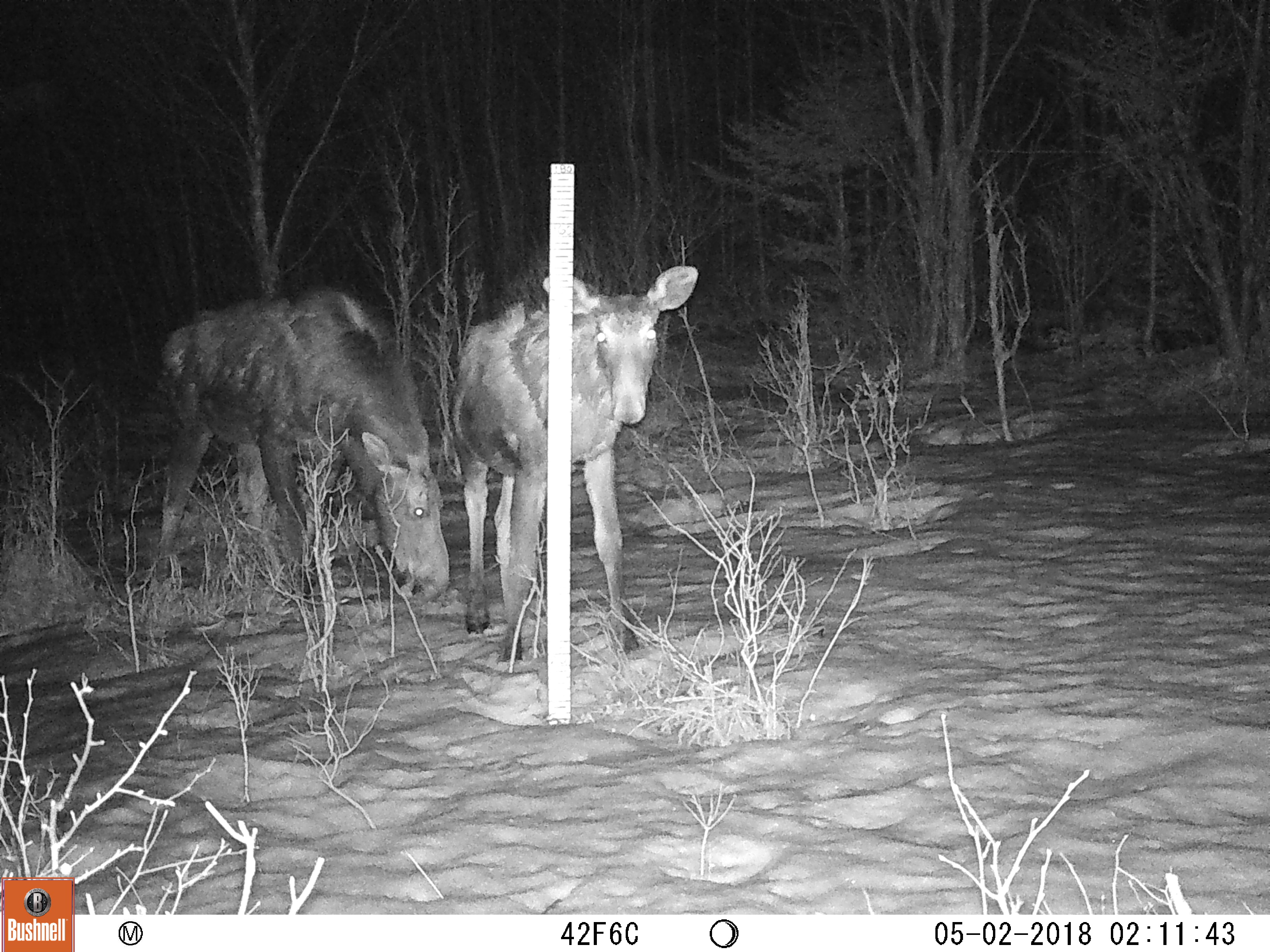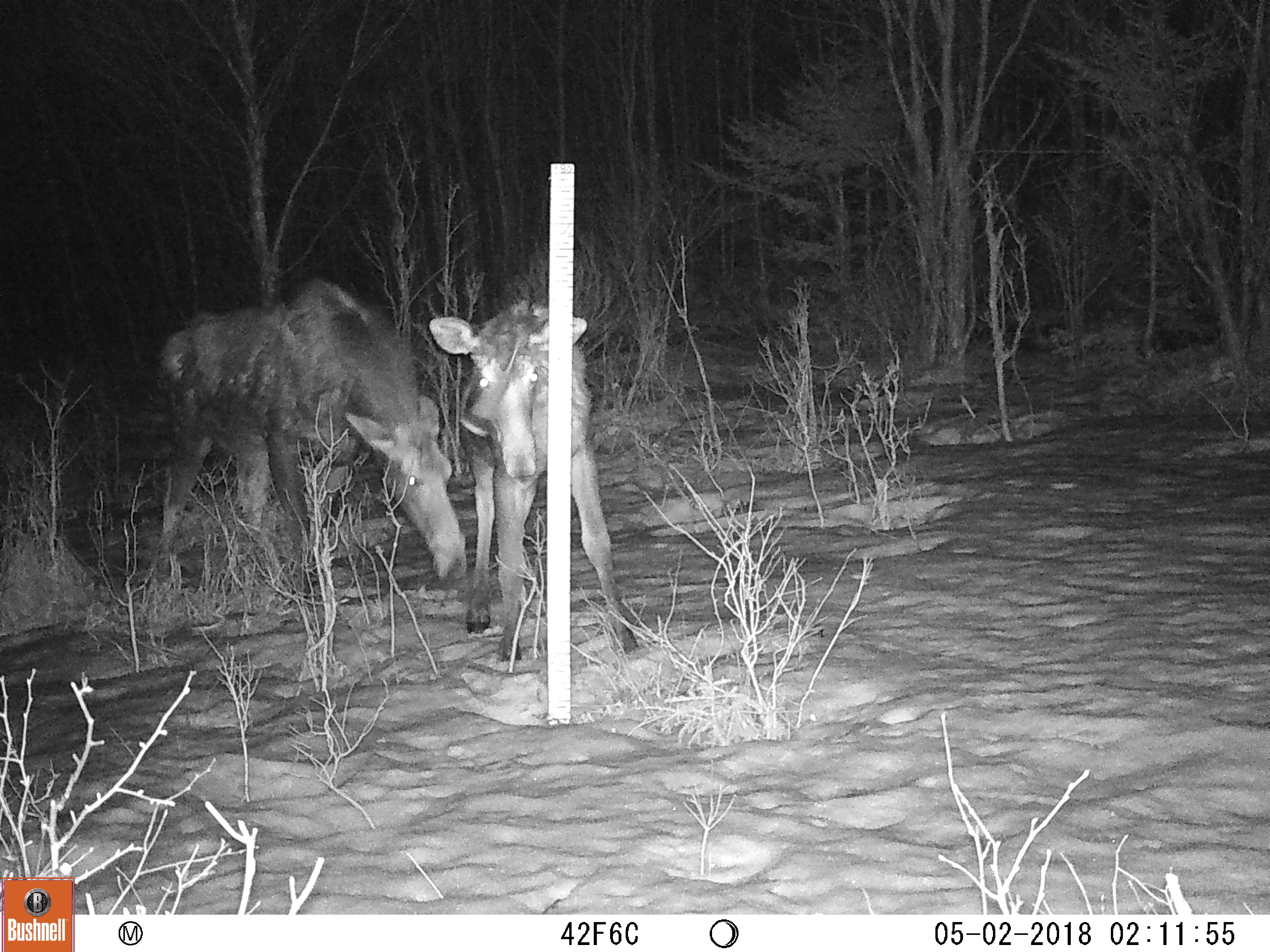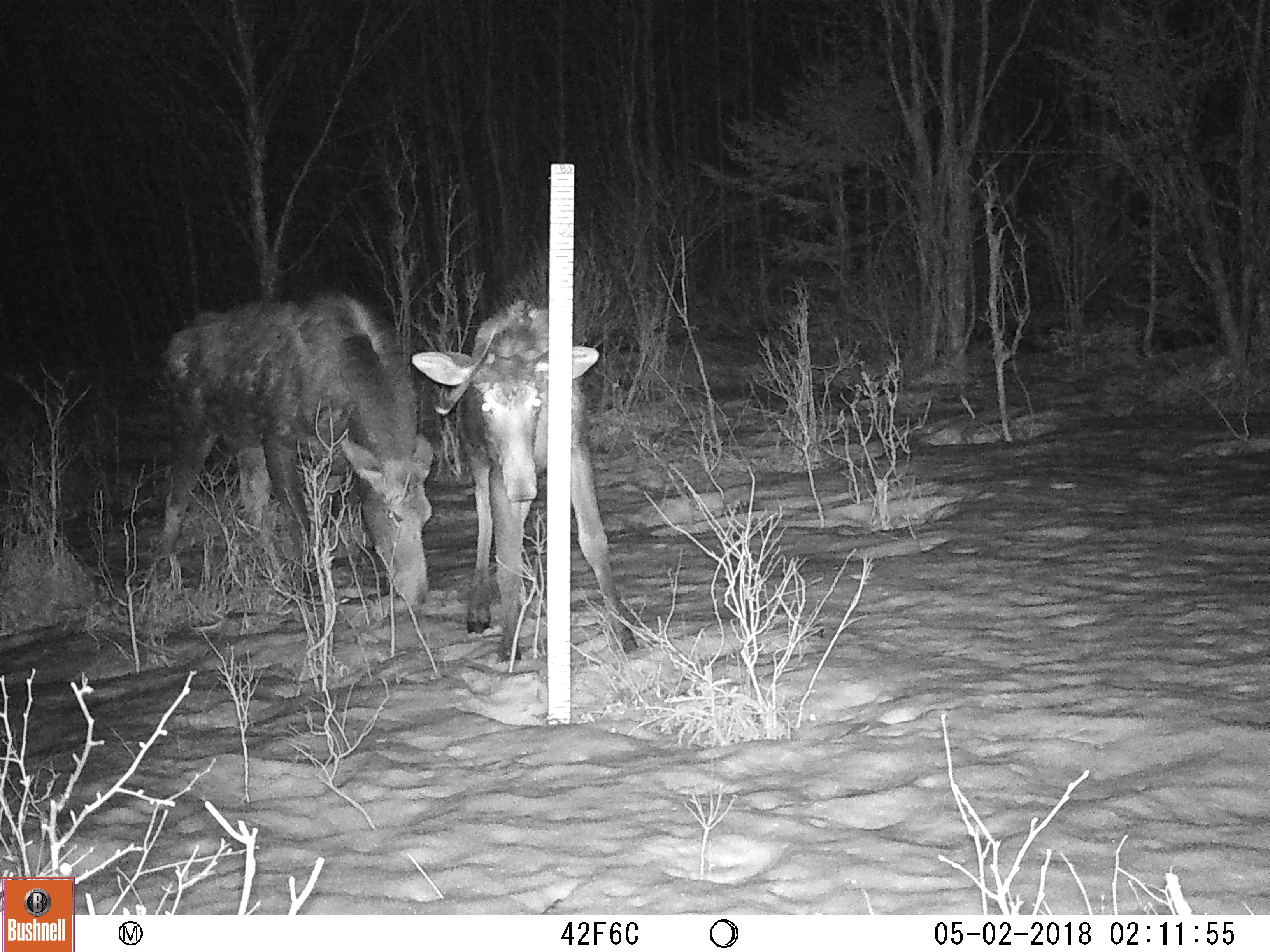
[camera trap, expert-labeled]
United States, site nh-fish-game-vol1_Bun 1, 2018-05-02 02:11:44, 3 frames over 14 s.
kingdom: Animalia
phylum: Chordata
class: Mammalia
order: Artiodactyla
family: Cervidae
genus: Alces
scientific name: Alces alces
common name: moose